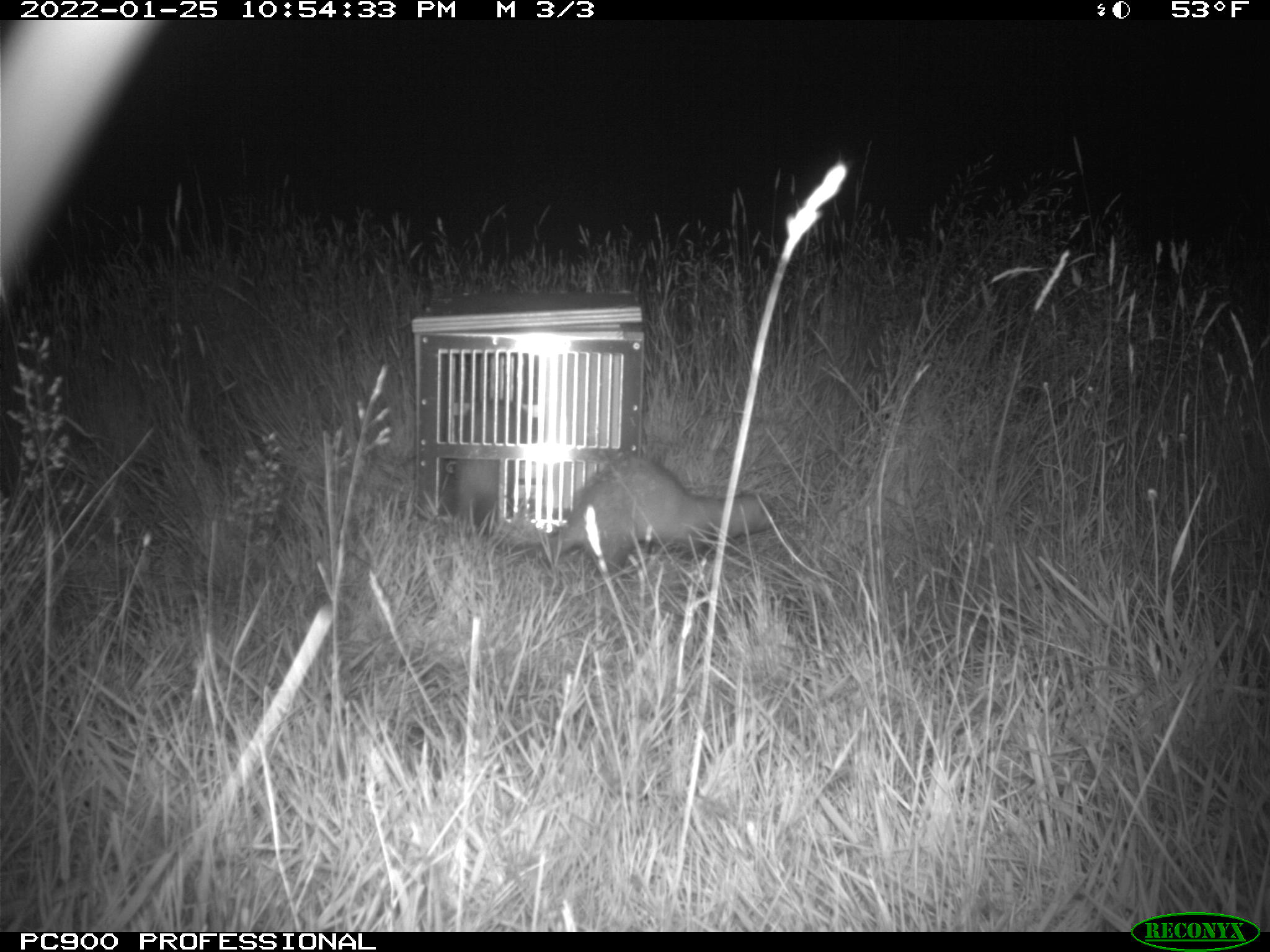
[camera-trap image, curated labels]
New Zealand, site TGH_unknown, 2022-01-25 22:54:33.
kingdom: Animalia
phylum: Chordata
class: Mammalia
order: Carnivora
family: Mustelidae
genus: Mustela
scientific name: Mustela furo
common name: ferret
Ferret (Mustela furo).